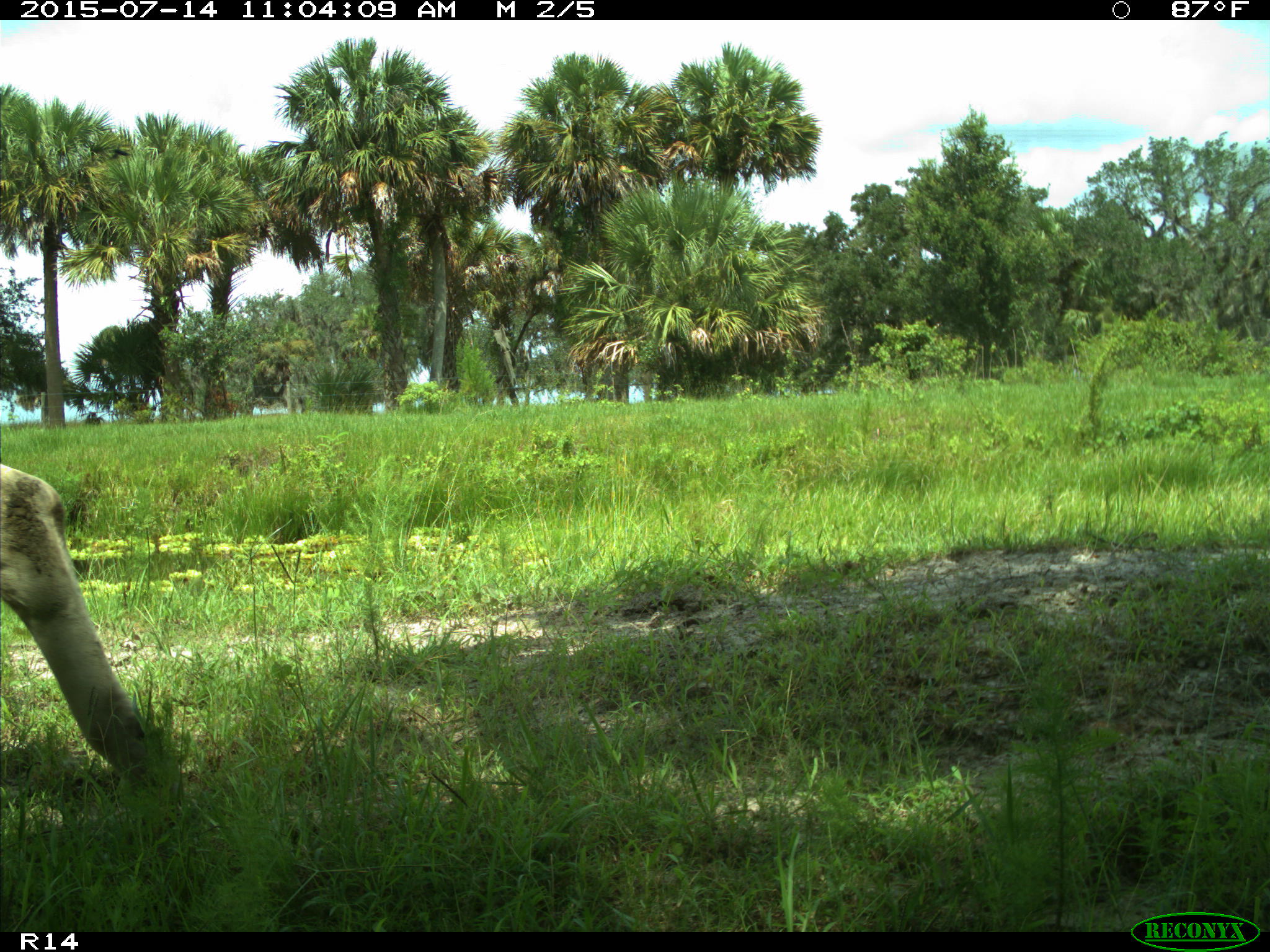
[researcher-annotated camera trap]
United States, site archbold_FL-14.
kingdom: Animalia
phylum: Chordata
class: Mammalia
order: Artiodactyla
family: Bovidae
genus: Bos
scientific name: Bos taurus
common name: domestic cow